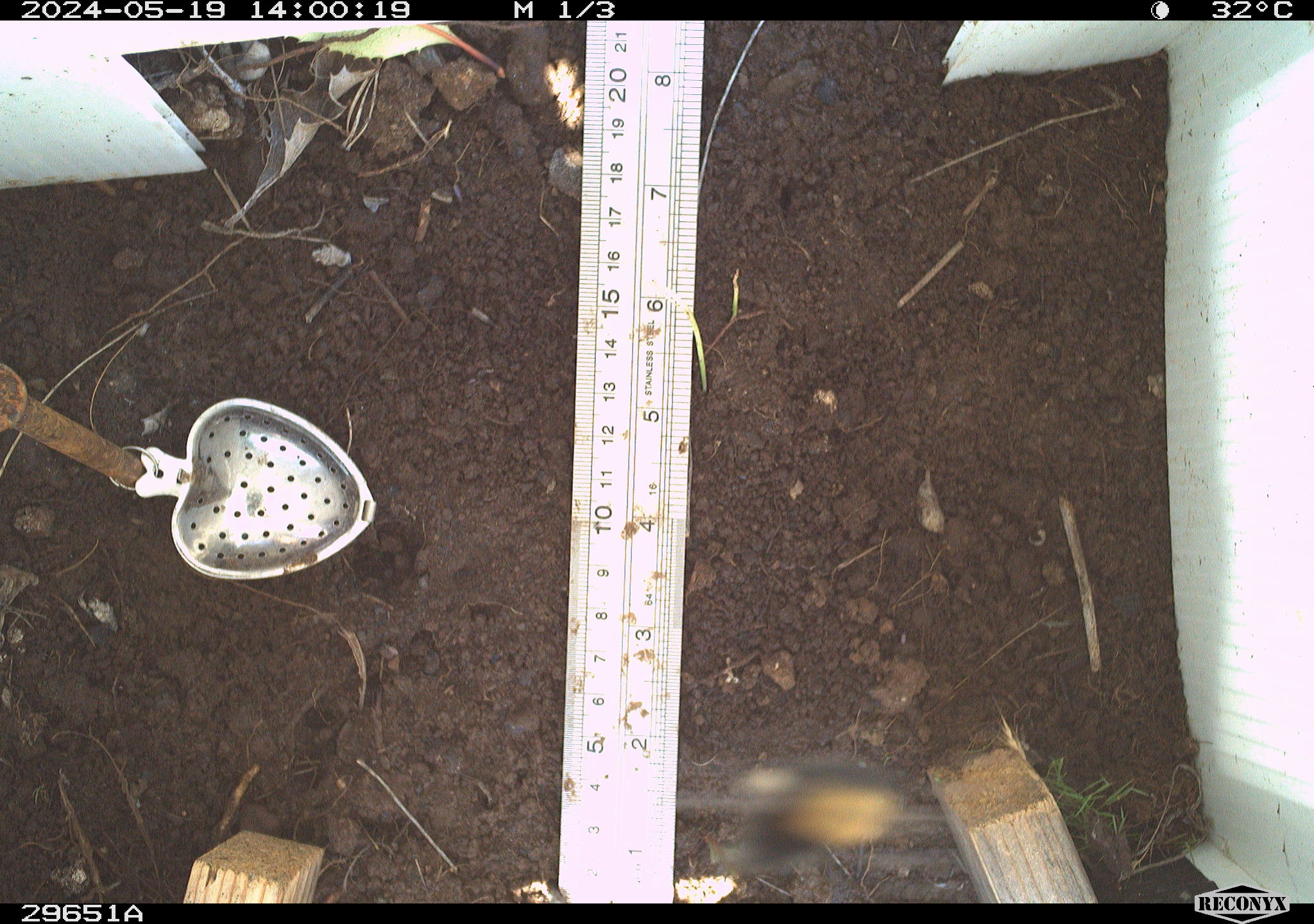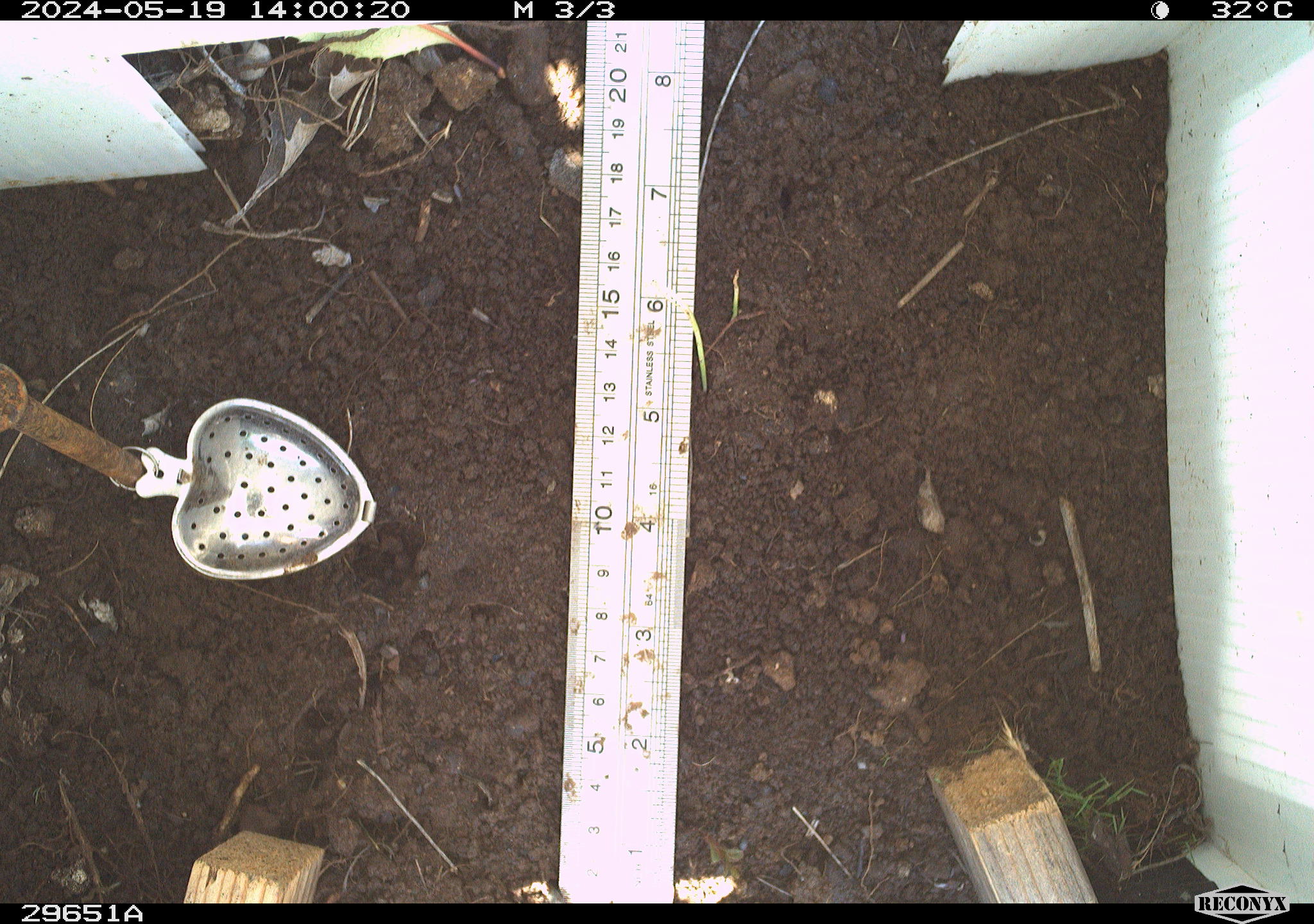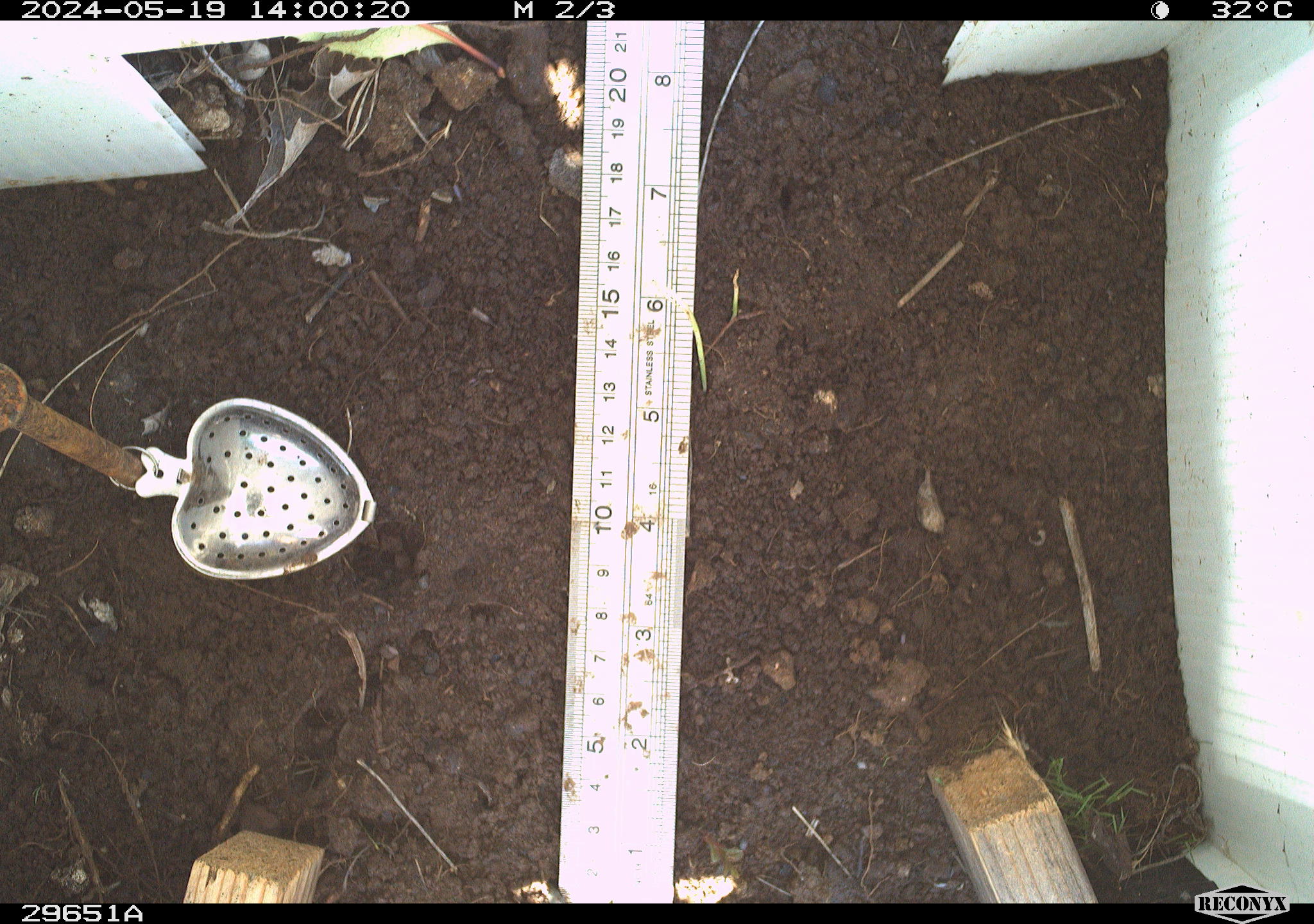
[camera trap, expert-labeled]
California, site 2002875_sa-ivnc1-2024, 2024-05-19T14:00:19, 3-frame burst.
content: unidentified animal